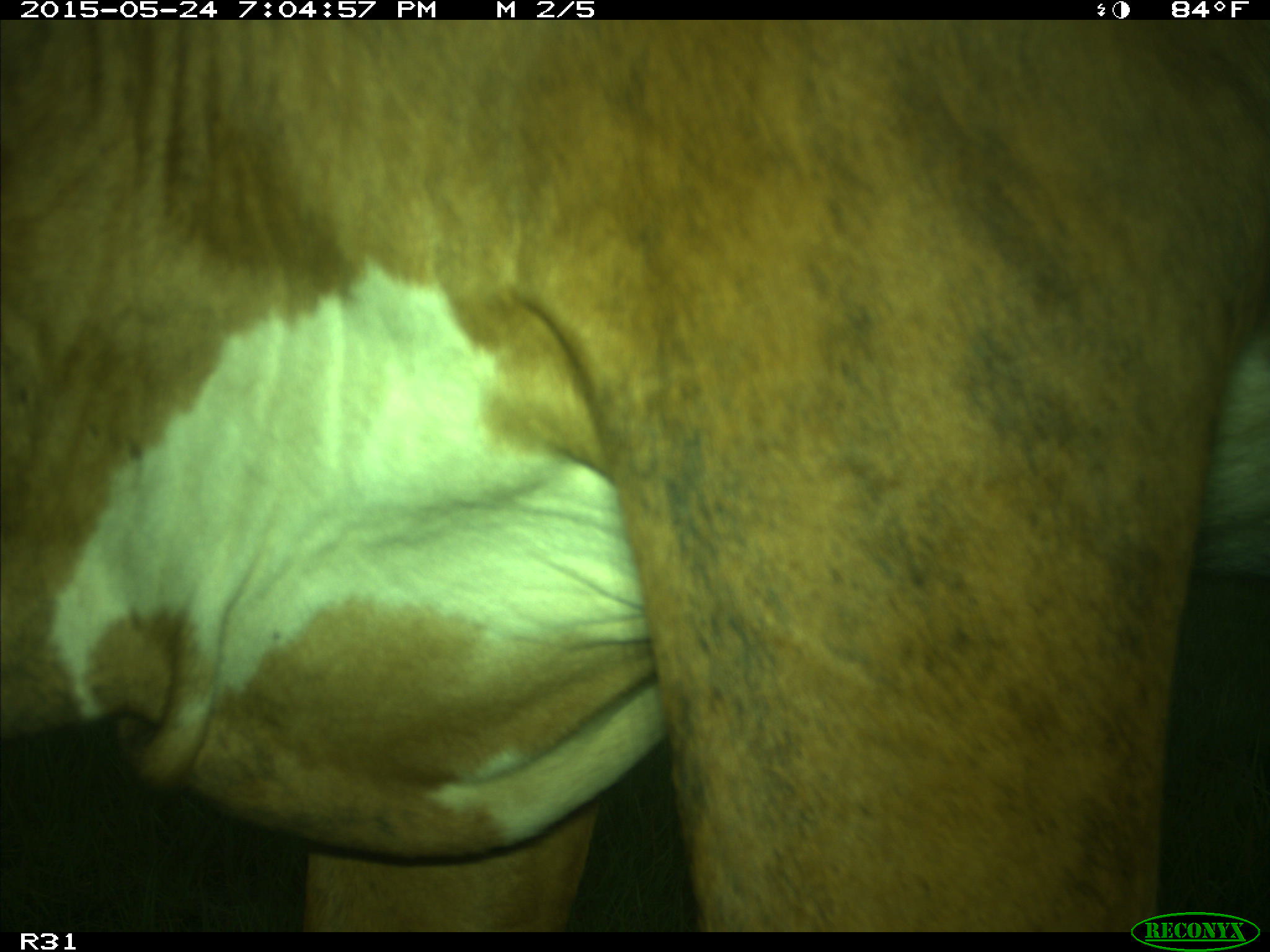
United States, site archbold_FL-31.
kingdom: Animalia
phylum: Chordata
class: Mammalia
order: Artiodactyla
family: Bovidae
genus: Bos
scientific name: Bos taurus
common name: domestic cow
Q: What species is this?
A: Bos taurus (domestic cow).